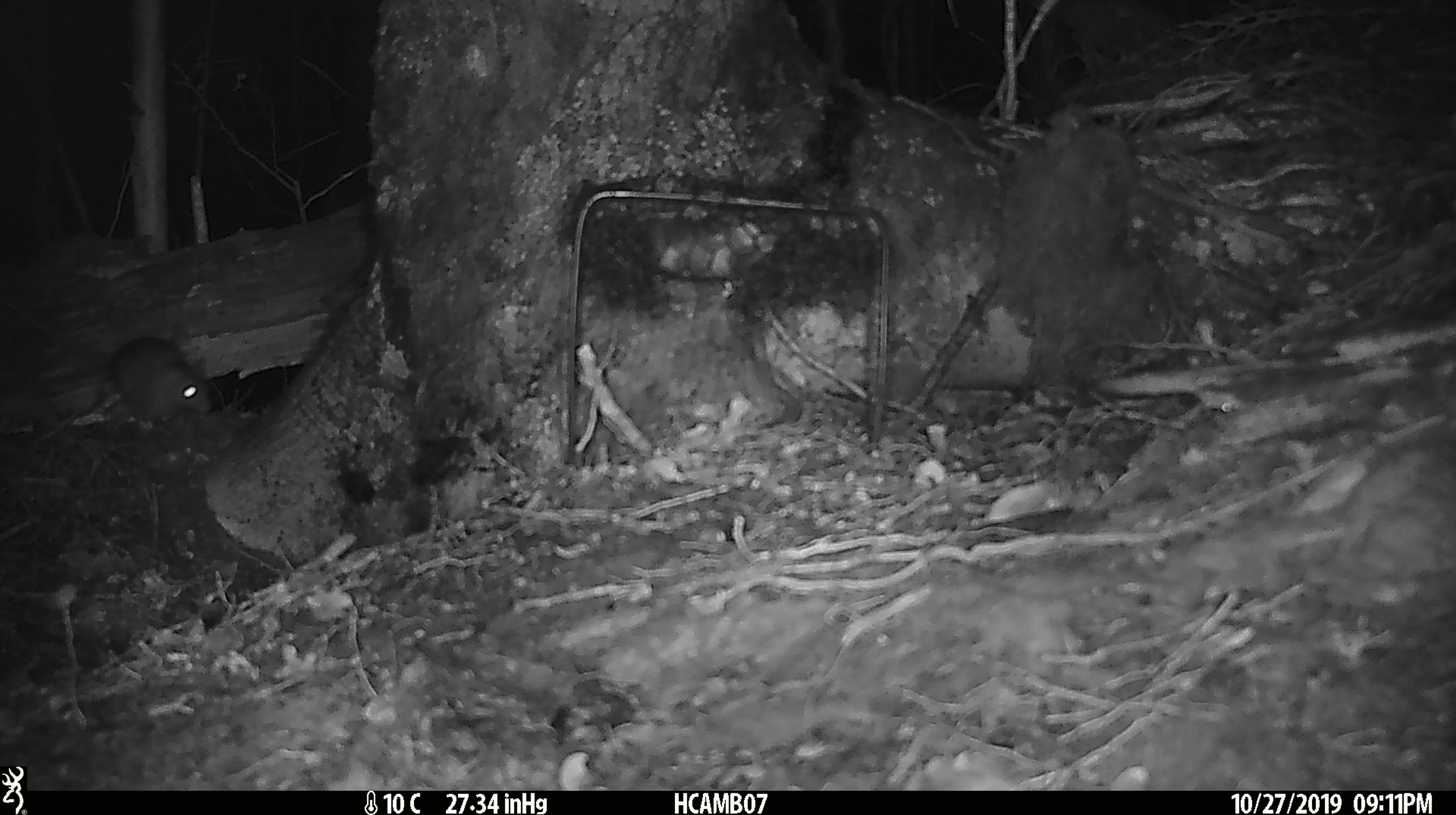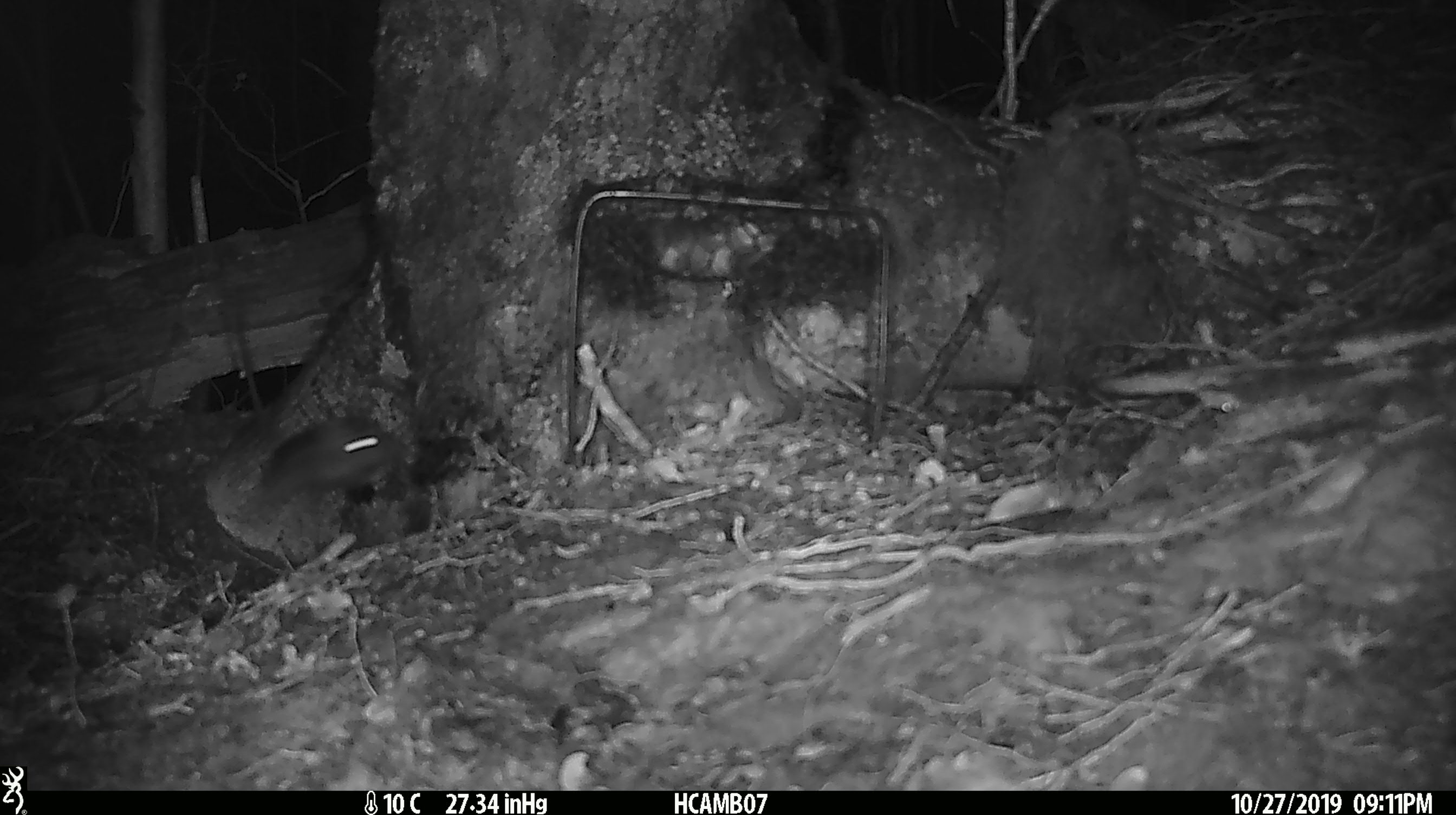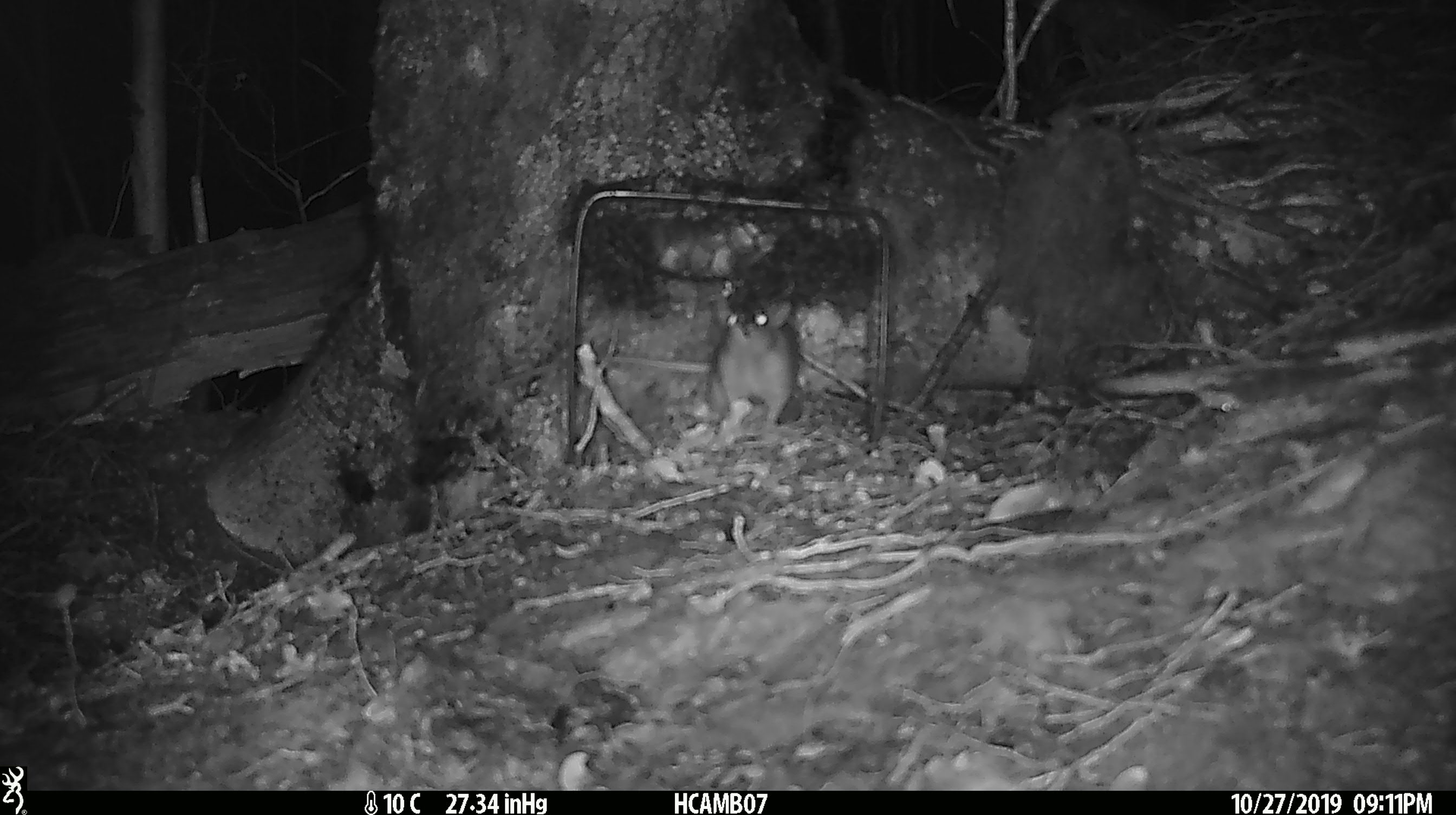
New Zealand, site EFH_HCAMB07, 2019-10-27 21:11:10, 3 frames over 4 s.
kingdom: Animalia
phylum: Chordata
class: Mammalia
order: Rodentia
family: Muridae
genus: Mus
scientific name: Mus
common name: mouse